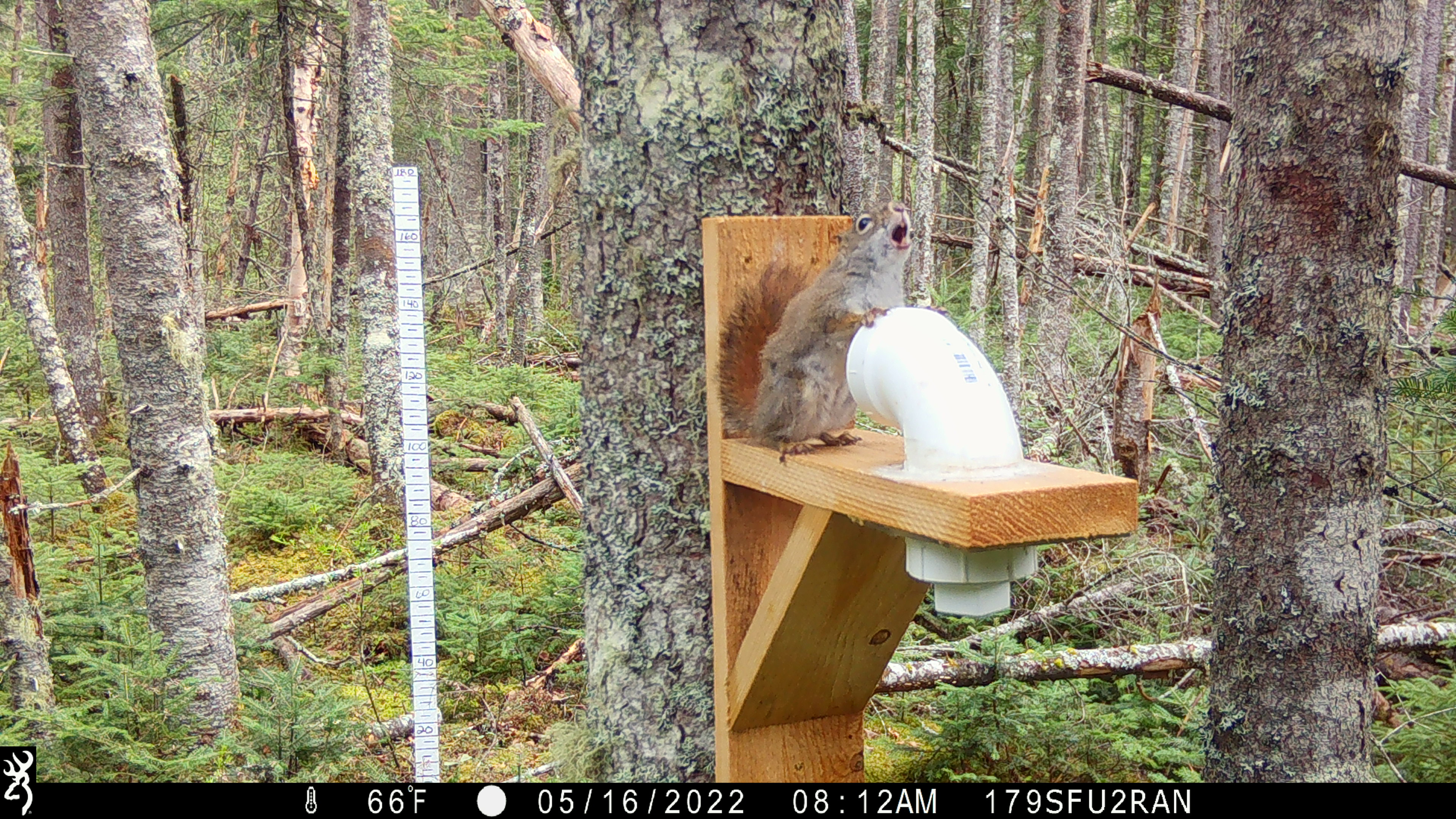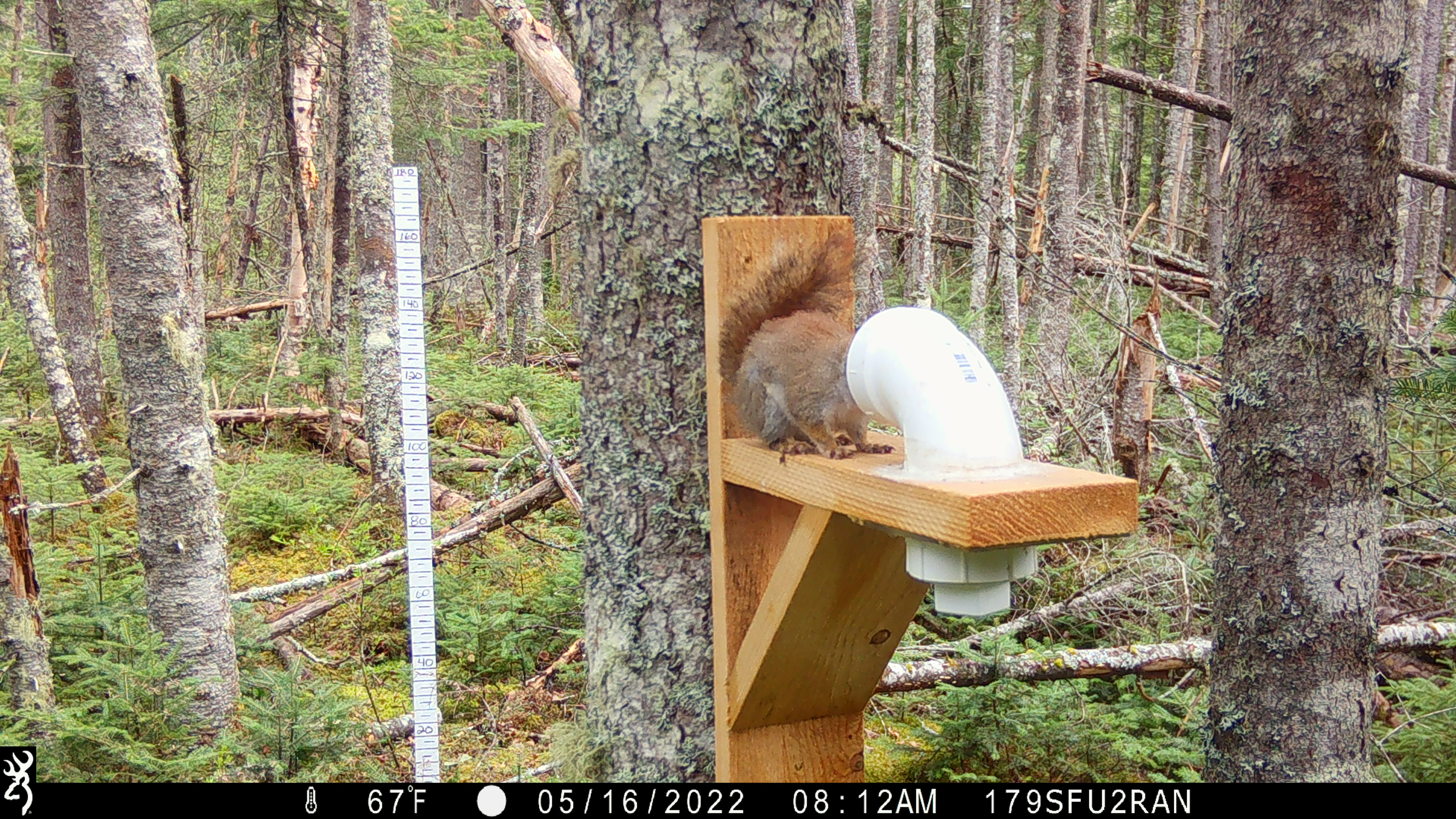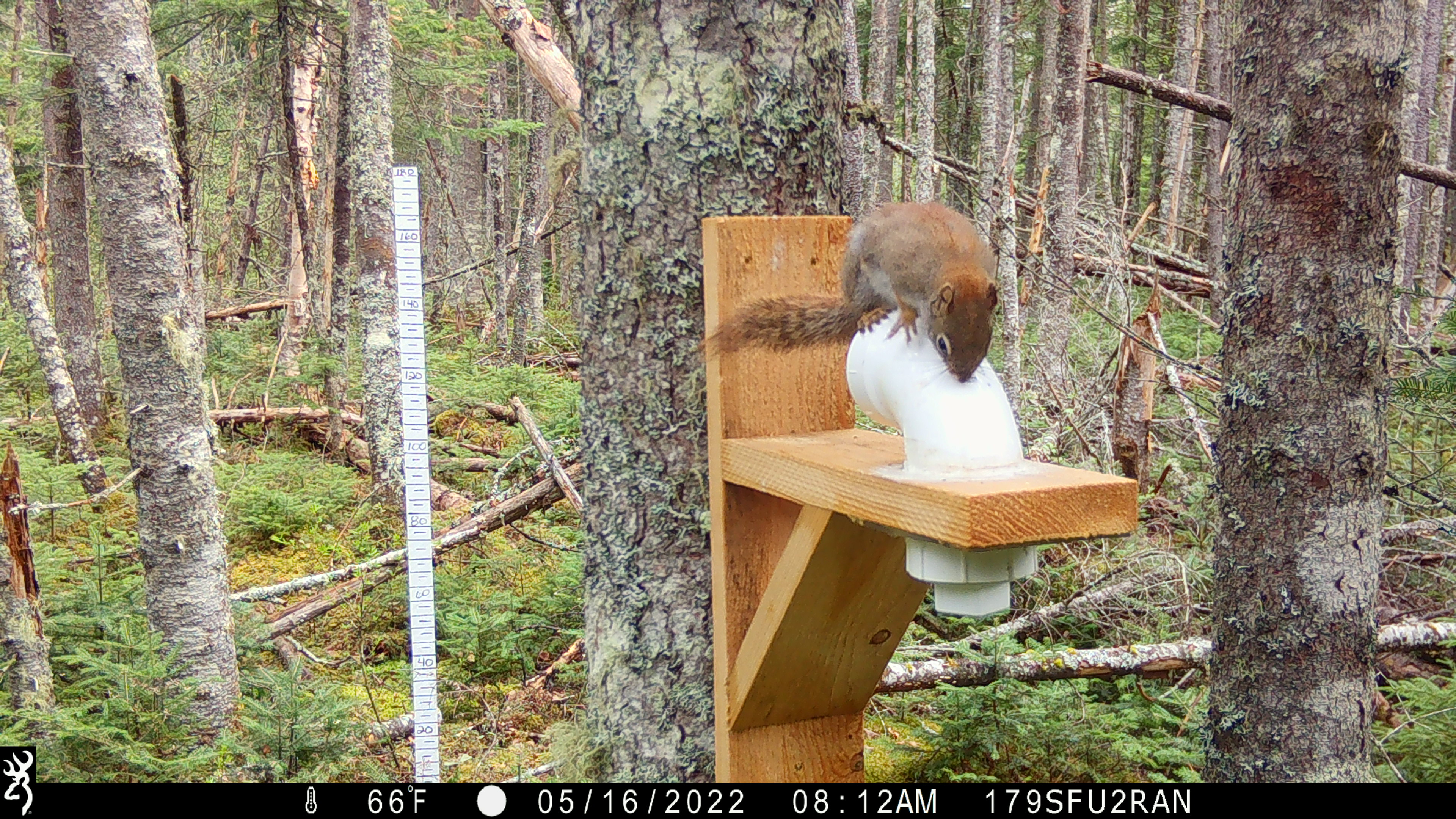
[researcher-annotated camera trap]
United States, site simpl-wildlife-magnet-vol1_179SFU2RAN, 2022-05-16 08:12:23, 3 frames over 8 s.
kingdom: Animalia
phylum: Chordata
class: Mammalia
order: Rodentia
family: Sciuridae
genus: Tamiasciurus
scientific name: Tamiasciurus hudsonicus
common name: red squirrel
Red squirrel (Tamiasciurus hudsonicus).